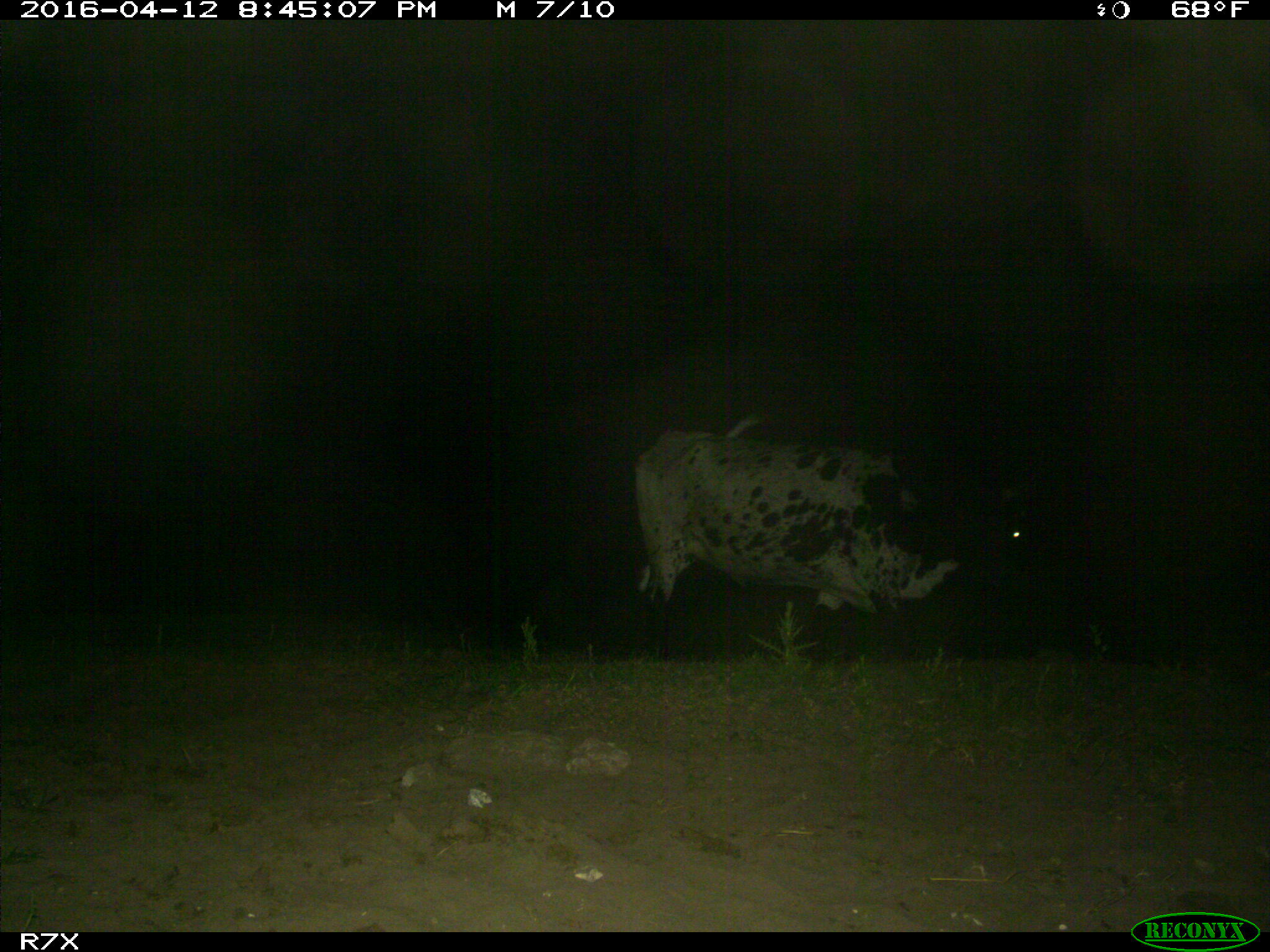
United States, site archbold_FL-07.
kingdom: Animalia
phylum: Chordata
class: Mammalia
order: Artiodactyla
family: Bovidae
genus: Bos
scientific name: Bos taurus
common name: domestic cow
Bos taurus (domestic cow).